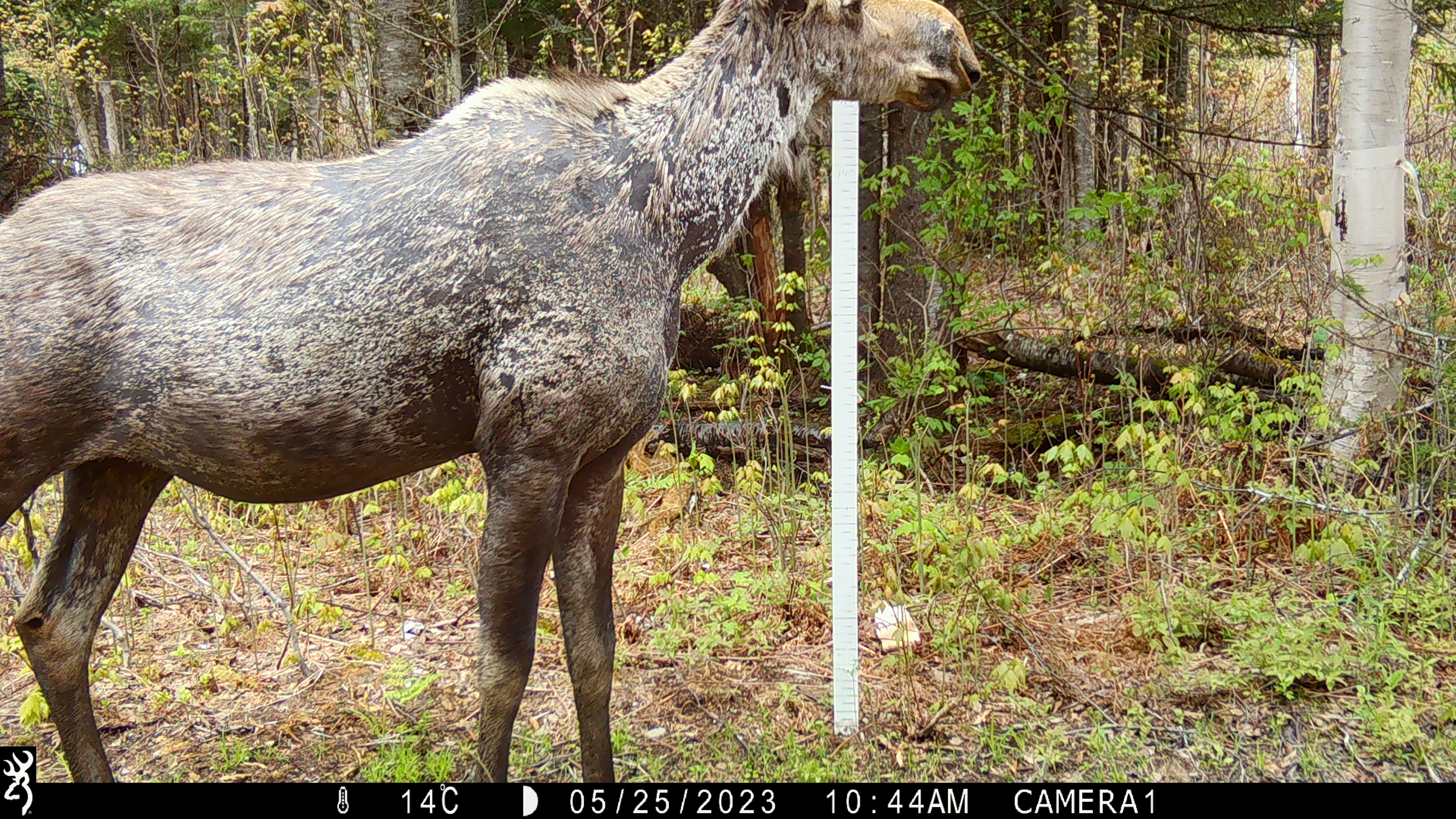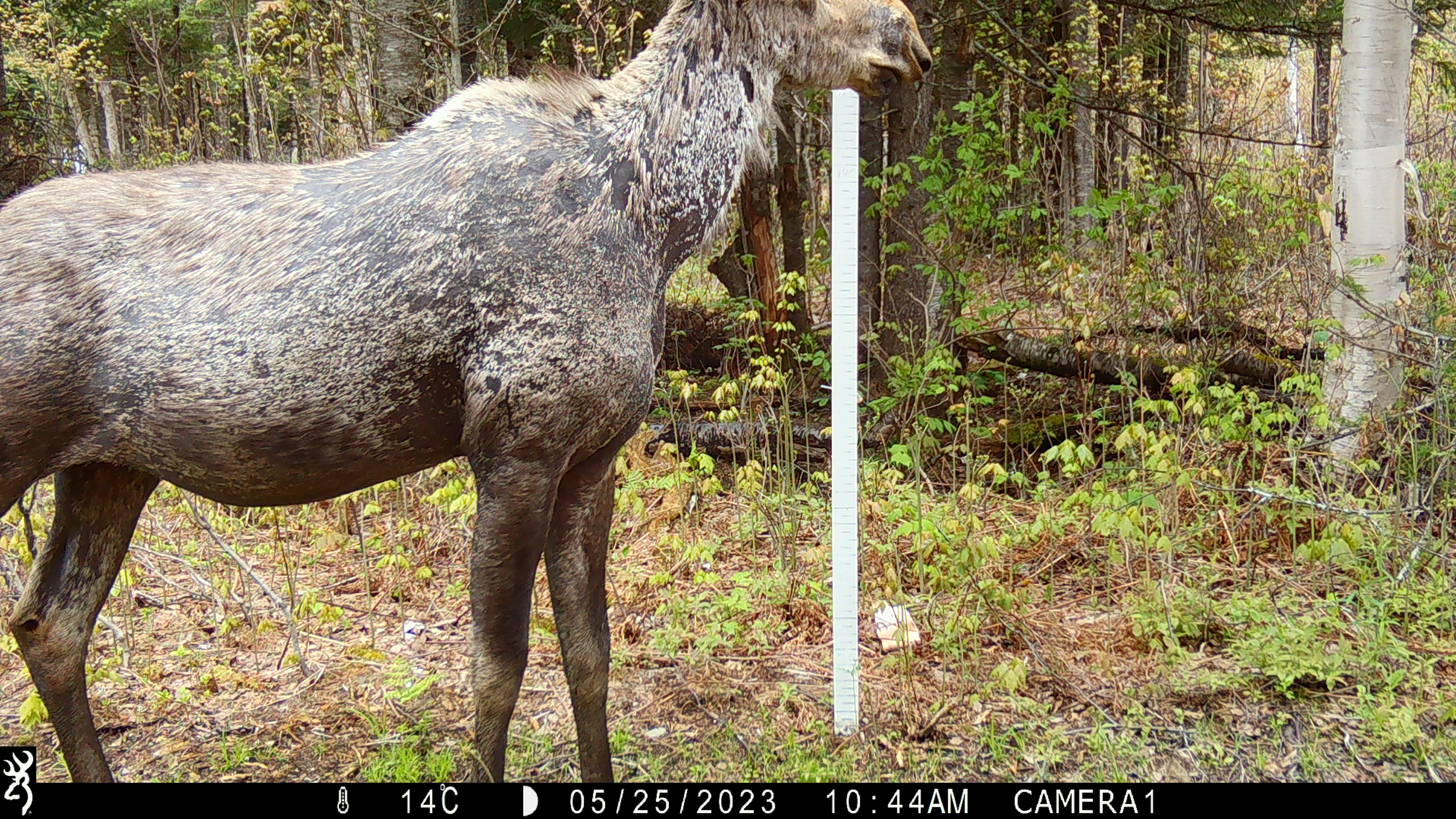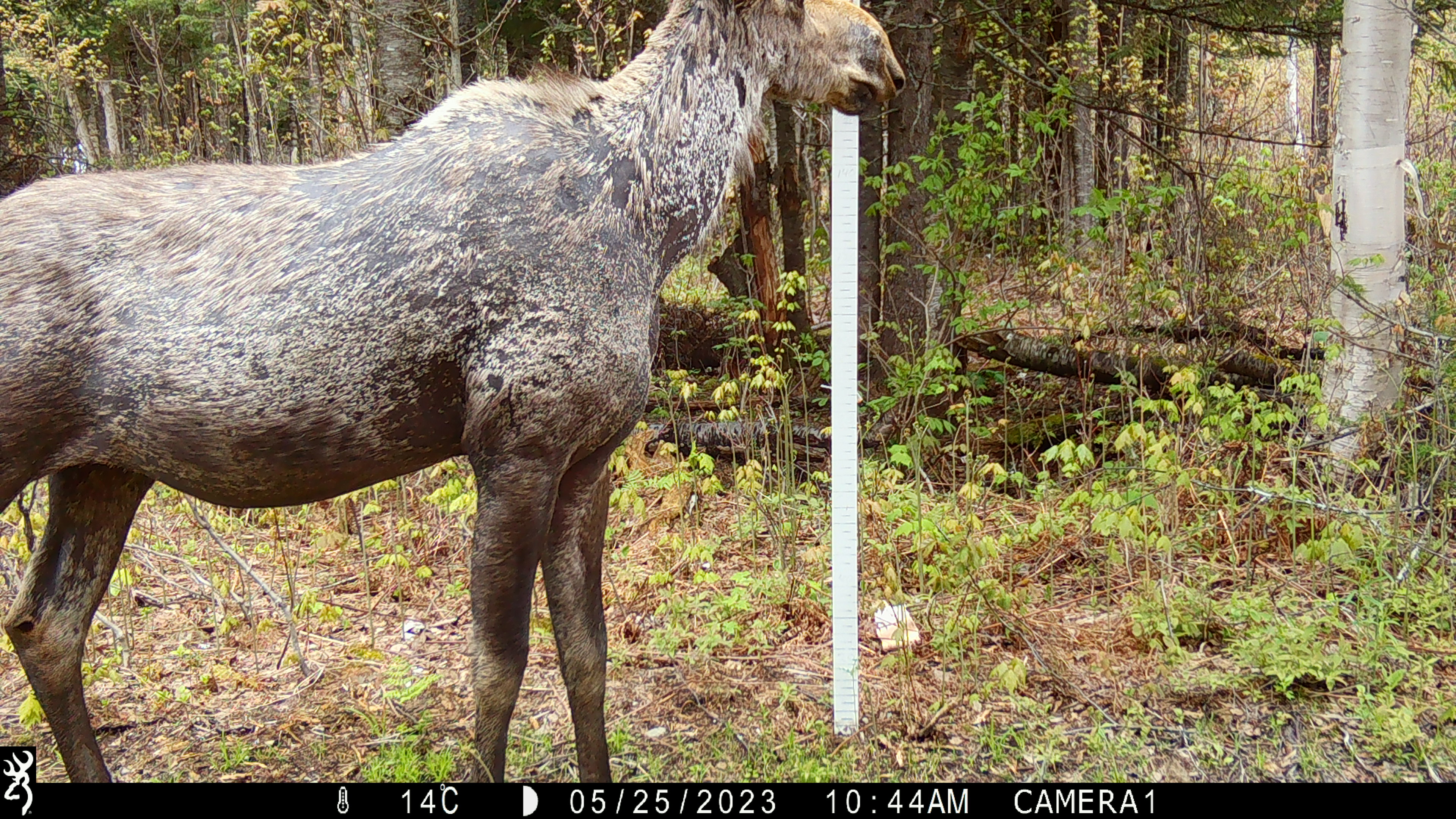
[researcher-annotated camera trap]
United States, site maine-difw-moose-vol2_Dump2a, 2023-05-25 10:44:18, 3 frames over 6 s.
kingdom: Animalia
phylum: Chordata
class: Mammalia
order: Artiodactyla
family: Cervidae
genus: Alces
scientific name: Alces alces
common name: moose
Moose (Alces alces).